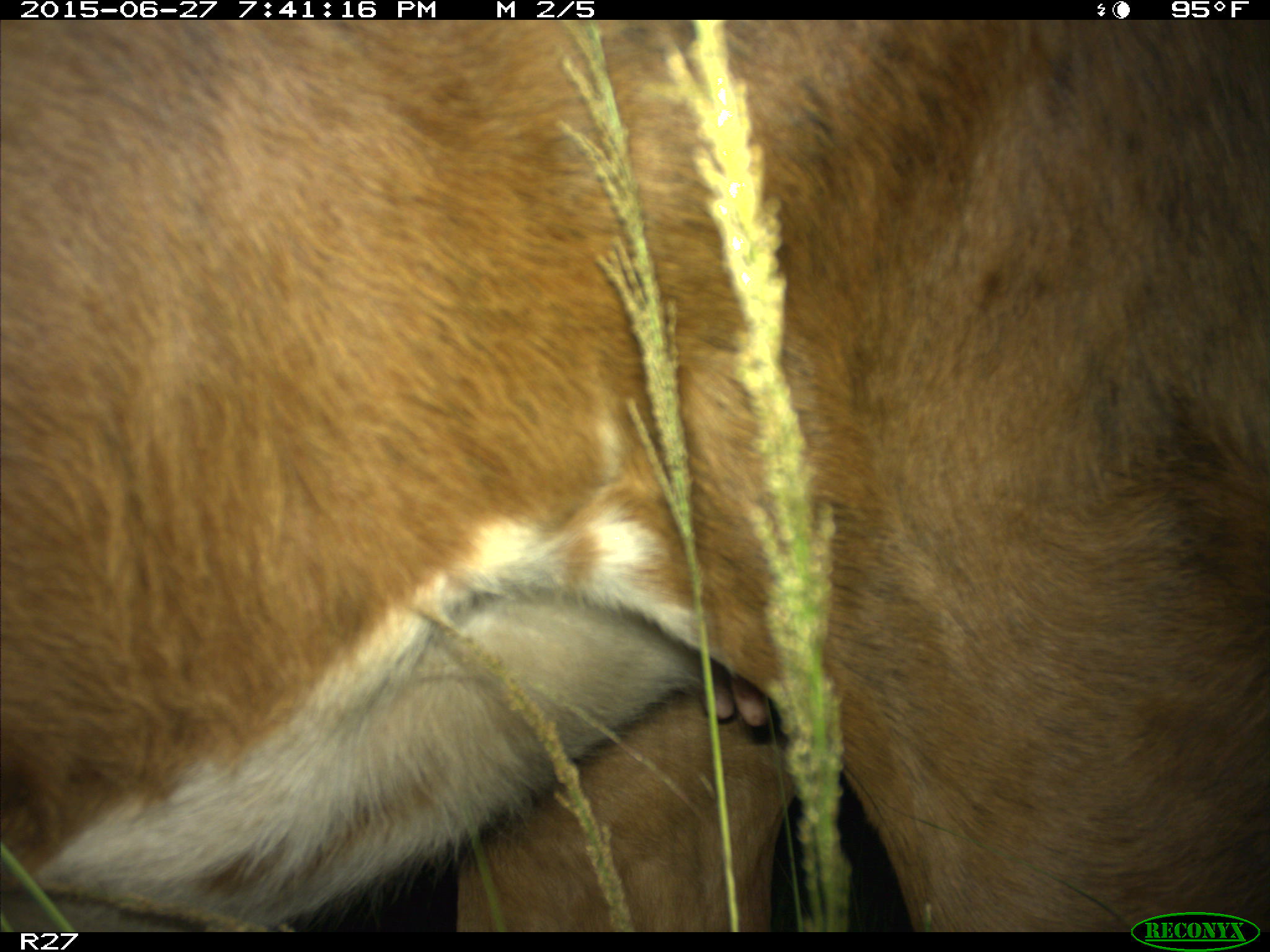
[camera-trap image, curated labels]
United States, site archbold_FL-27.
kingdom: Animalia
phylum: Chordata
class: Mammalia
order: Artiodactyla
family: Bovidae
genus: Bos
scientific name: Bos taurus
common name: domestic cow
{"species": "Bos taurus (domestic cow)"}